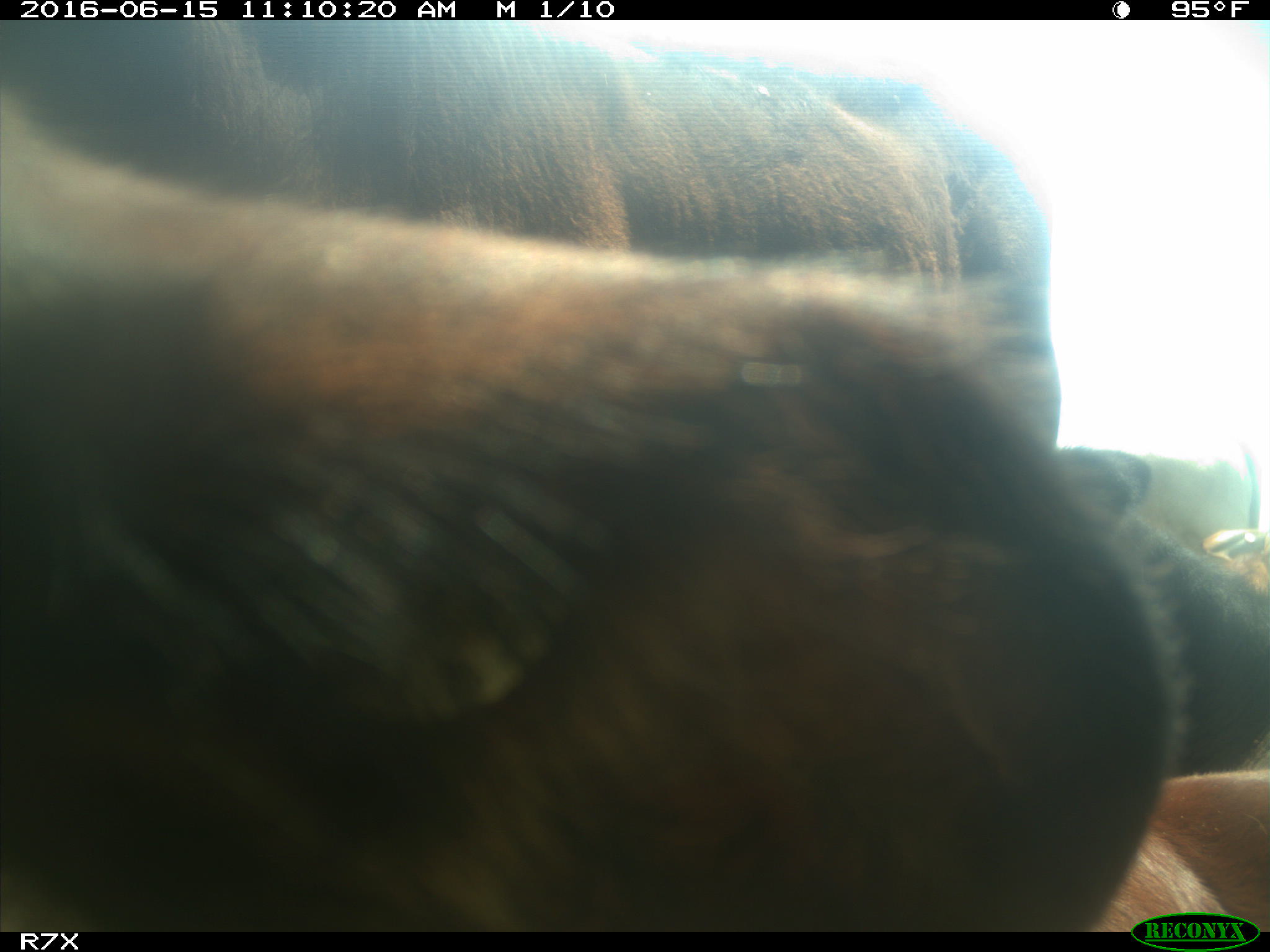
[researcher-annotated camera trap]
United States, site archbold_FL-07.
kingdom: Animalia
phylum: Chordata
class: Mammalia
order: Artiodactyla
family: Bovidae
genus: Bos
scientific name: Bos taurus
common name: domestic cow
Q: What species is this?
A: Bos taurus (domestic cow).